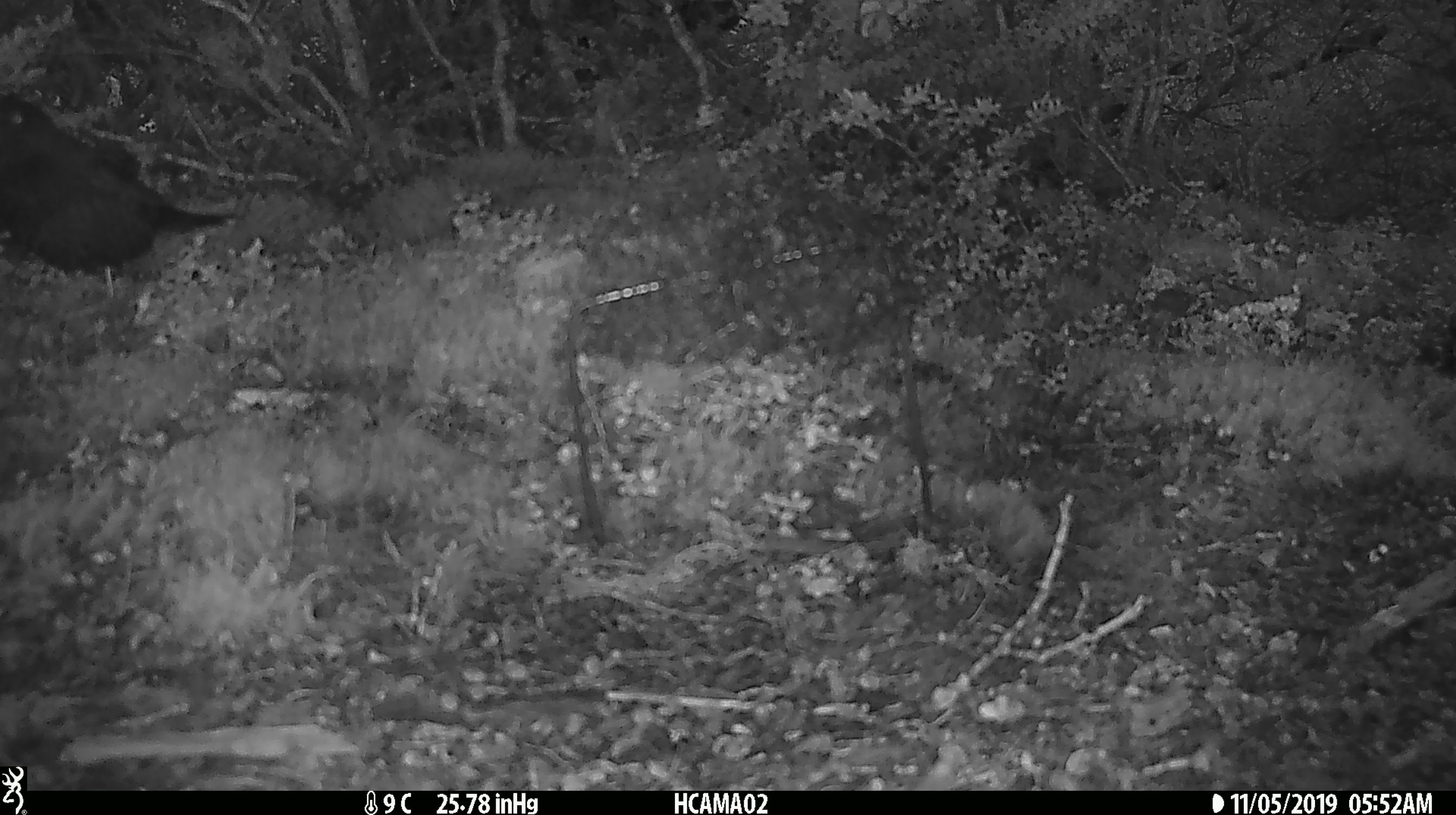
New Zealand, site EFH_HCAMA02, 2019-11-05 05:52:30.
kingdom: Animalia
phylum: Chordata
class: Aves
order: Passeriformes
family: Turdidae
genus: Turdus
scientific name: Turdus merula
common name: eurasian blackbird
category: blackbird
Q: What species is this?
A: Blackbird (eurasian blackbird) (Turdus merula).